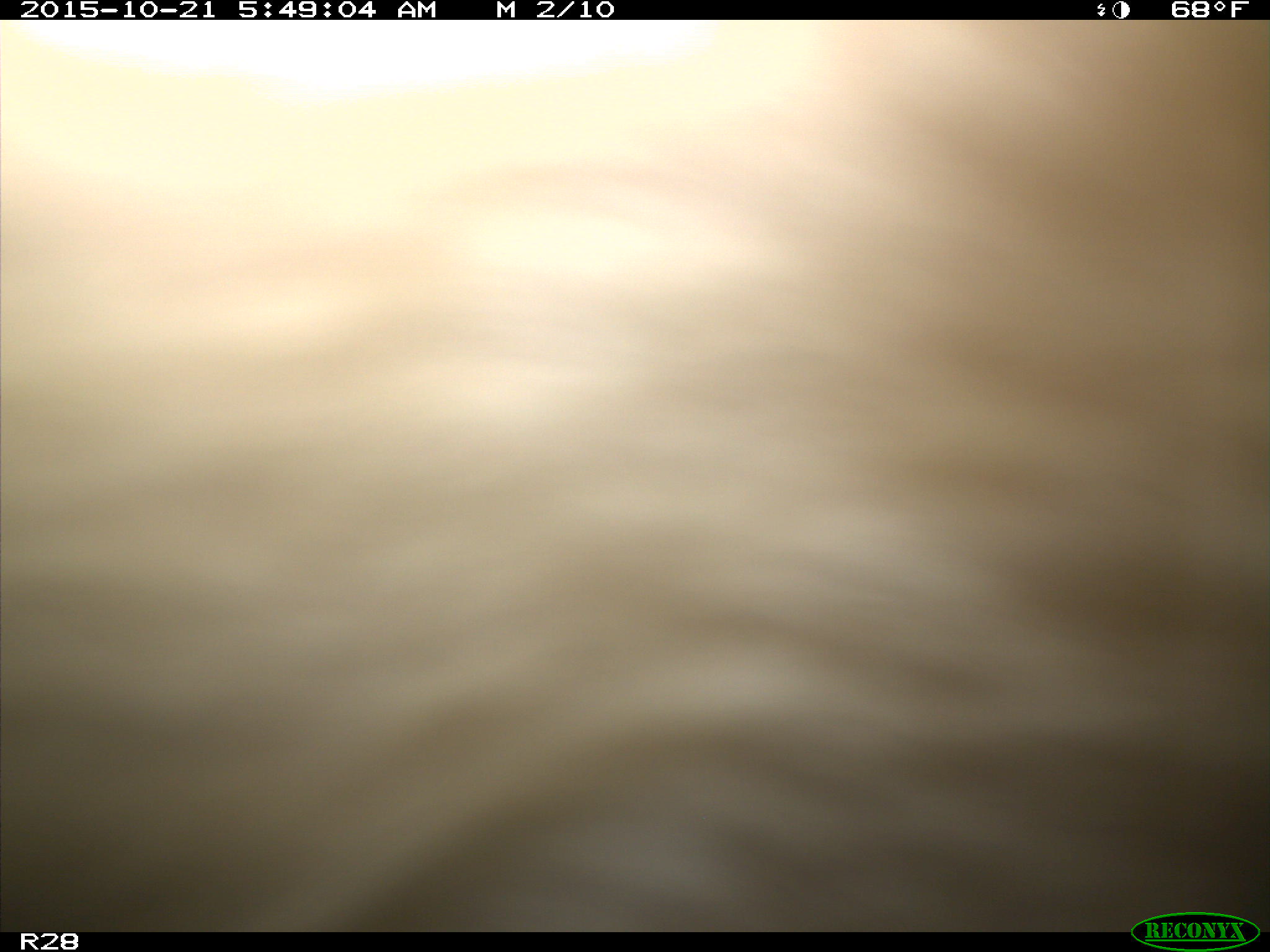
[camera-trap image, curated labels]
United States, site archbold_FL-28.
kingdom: Animalia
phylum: Chordata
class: Mammalia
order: Artiodactyla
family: Bovidae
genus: Bos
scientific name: Bos taurus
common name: domestic cow